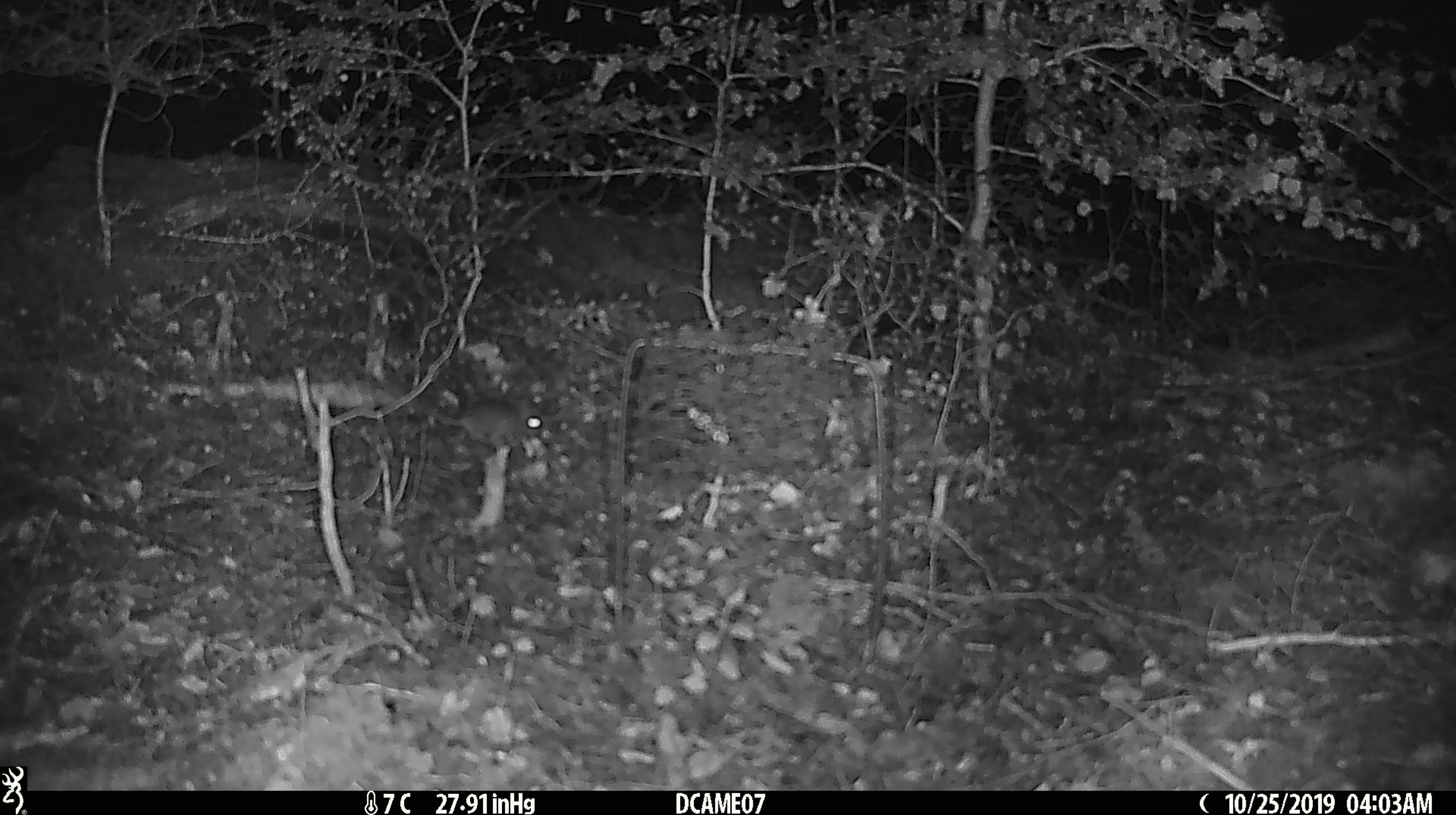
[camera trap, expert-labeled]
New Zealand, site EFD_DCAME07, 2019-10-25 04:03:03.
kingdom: Animalia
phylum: Chordata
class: Mammalia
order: Rodentia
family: Muridae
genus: Mus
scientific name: Mus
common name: mouse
Mouse (Mus).